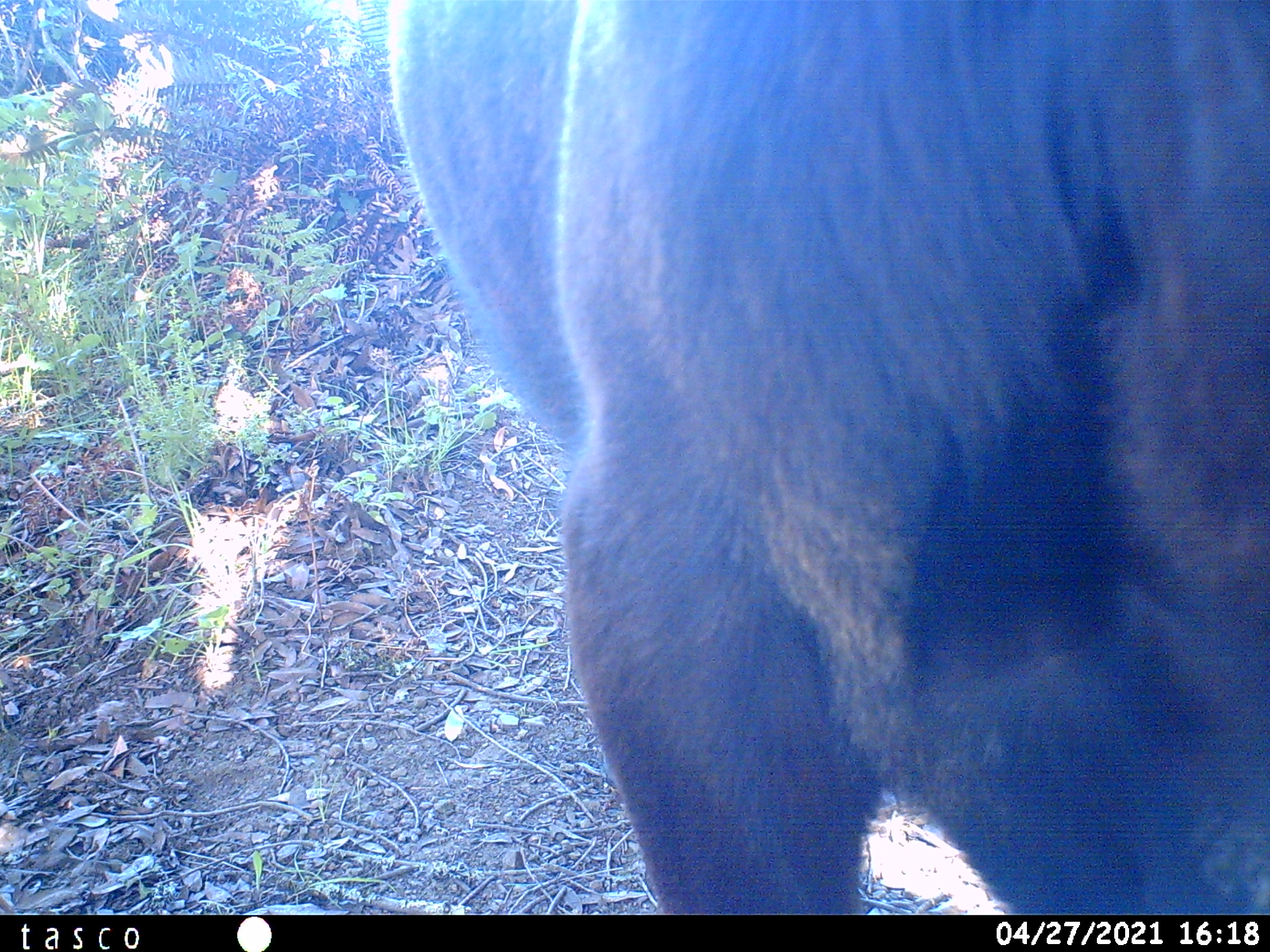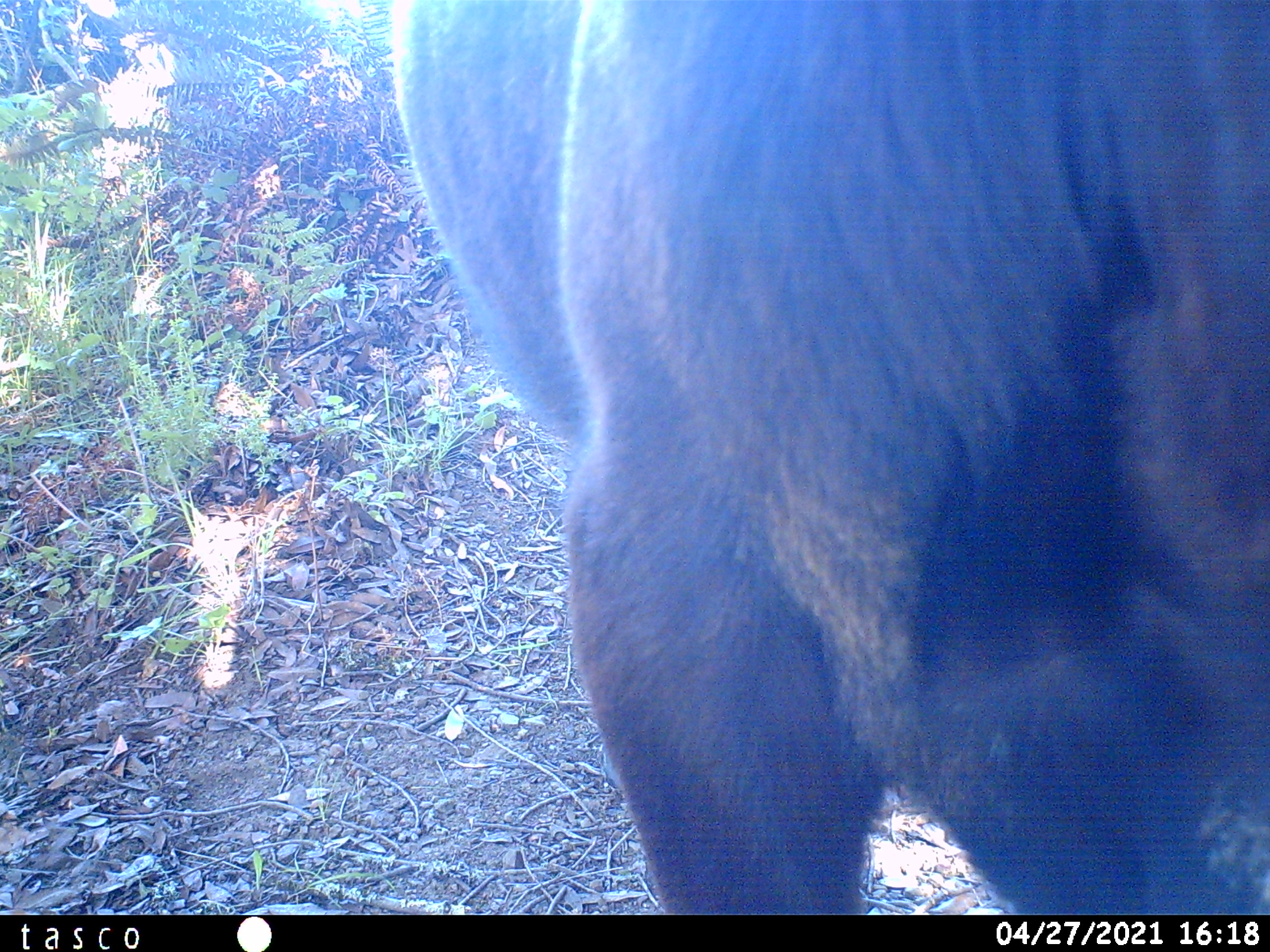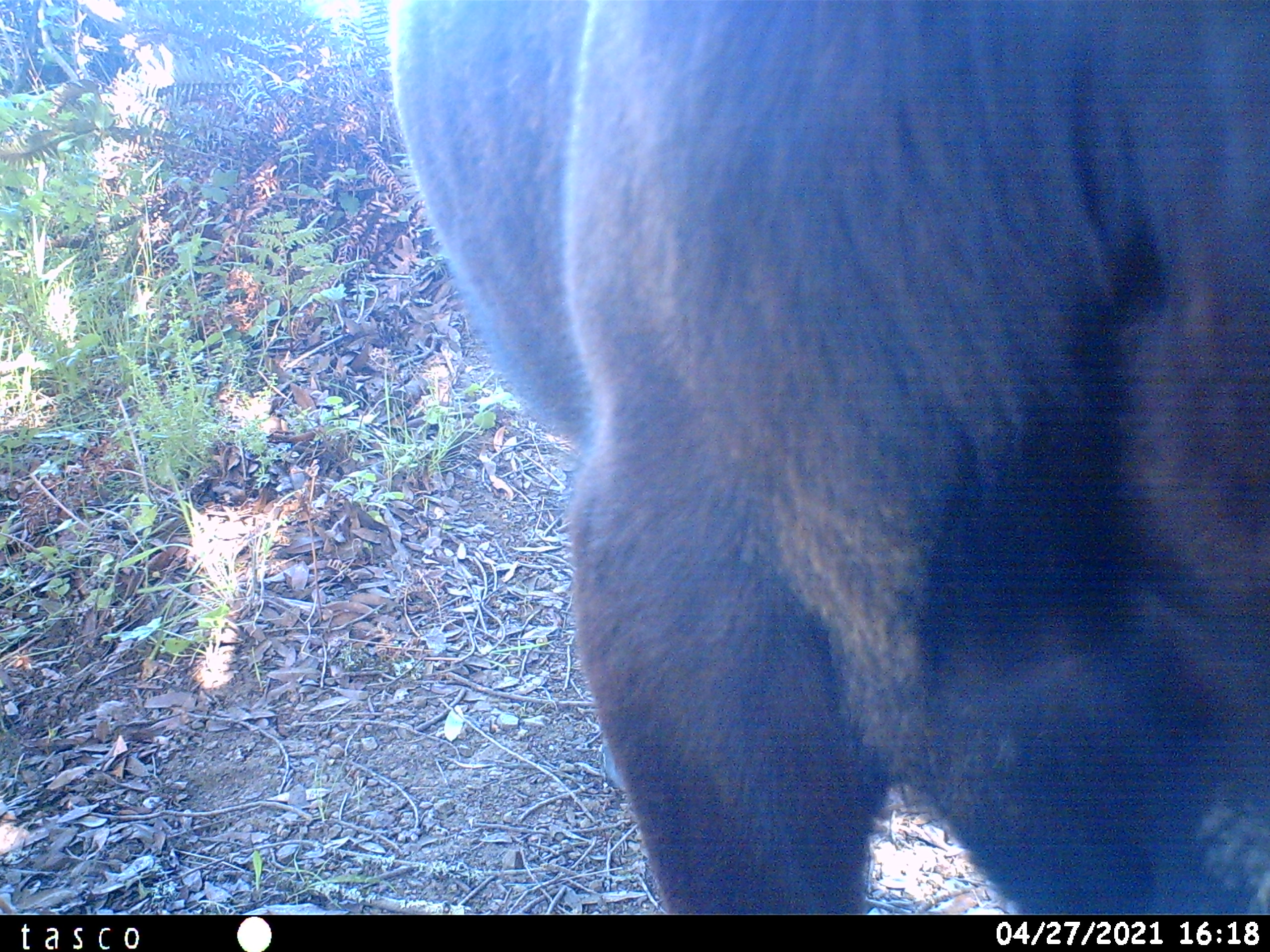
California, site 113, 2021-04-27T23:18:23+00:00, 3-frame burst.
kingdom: Animalia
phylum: Chordata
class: Mammalia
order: Artiodactyla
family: Bovidae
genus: Bos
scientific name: Bos taurus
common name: domestic cattle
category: cattle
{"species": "cattle (domestic cattle) (Bos taurus)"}